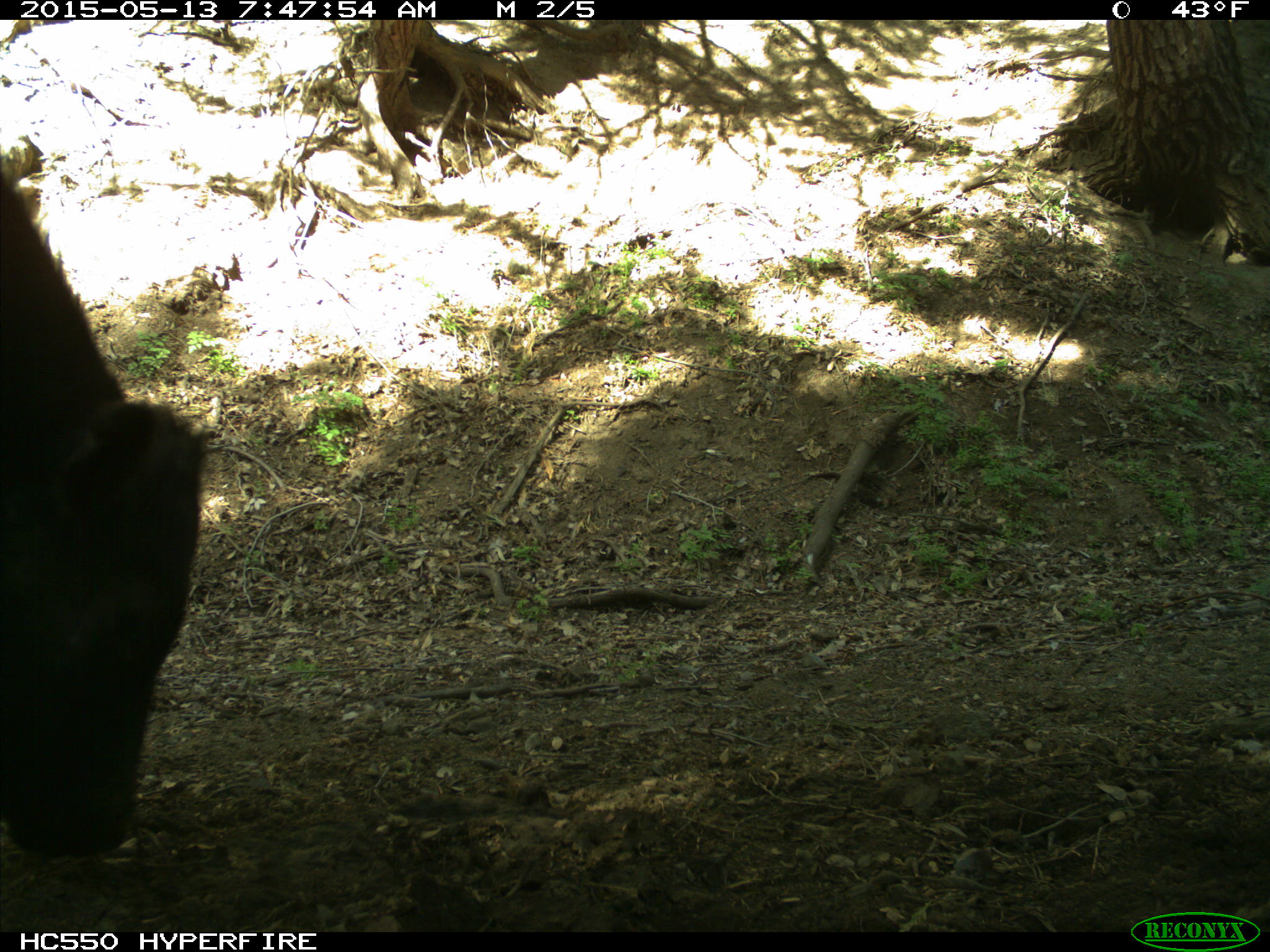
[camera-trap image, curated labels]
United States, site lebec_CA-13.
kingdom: Animalia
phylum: Chordata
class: Mammalia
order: Artiodactyla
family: Bovidae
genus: Bos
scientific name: Bos taurus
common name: domestic cow